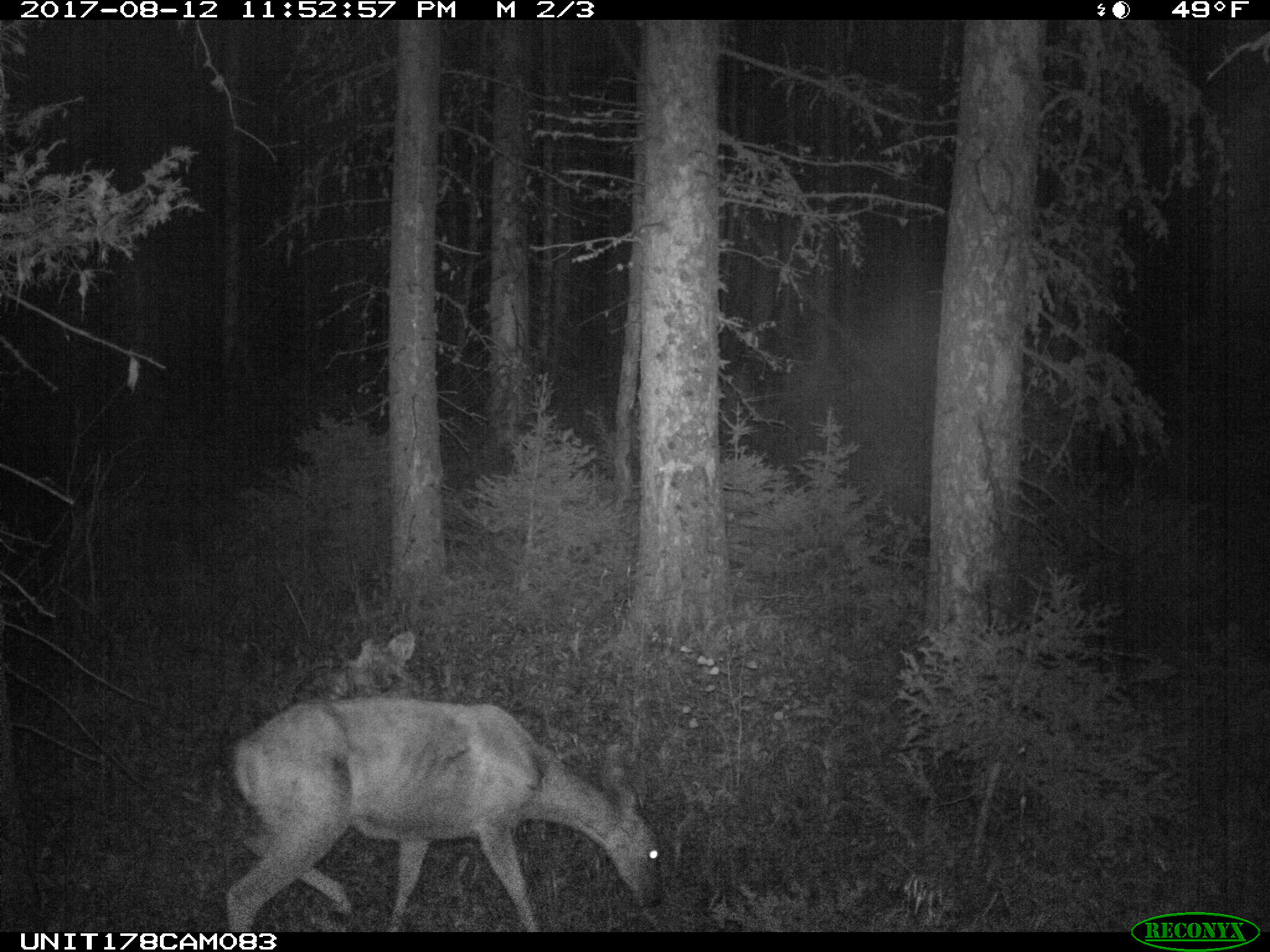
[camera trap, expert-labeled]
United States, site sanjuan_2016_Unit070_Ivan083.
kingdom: Animalia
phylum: Chordata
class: Mammalia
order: Artiodactyla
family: Cervidae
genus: Odocoileus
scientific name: Odocoileus hemionus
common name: mule deer